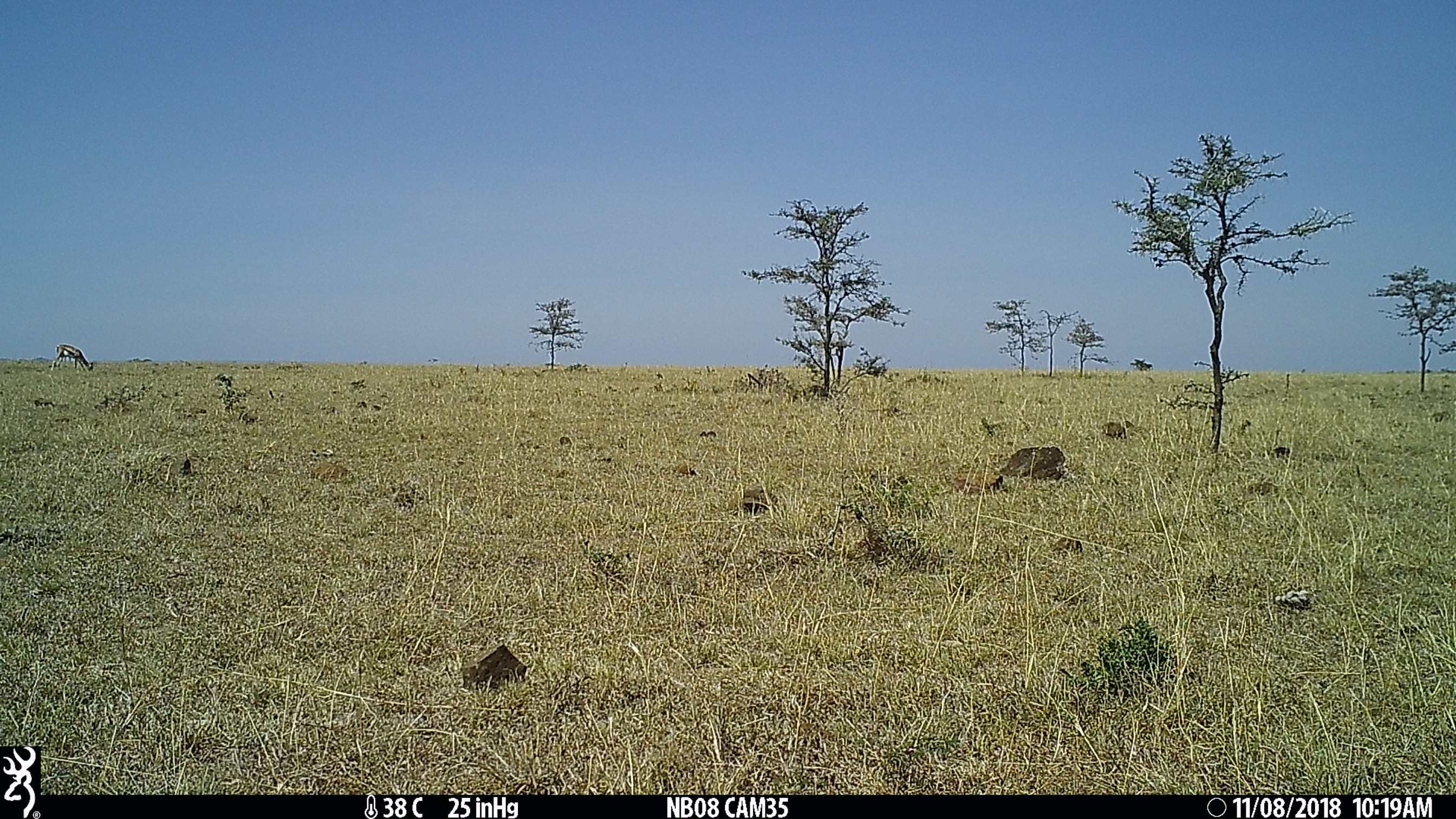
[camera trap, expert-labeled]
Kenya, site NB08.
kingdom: Animalia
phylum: Chordata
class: Mammalia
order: Artiodactyla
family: Bovidae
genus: Nanger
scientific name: Nanger granti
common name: grant's gazelle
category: gazelle grants